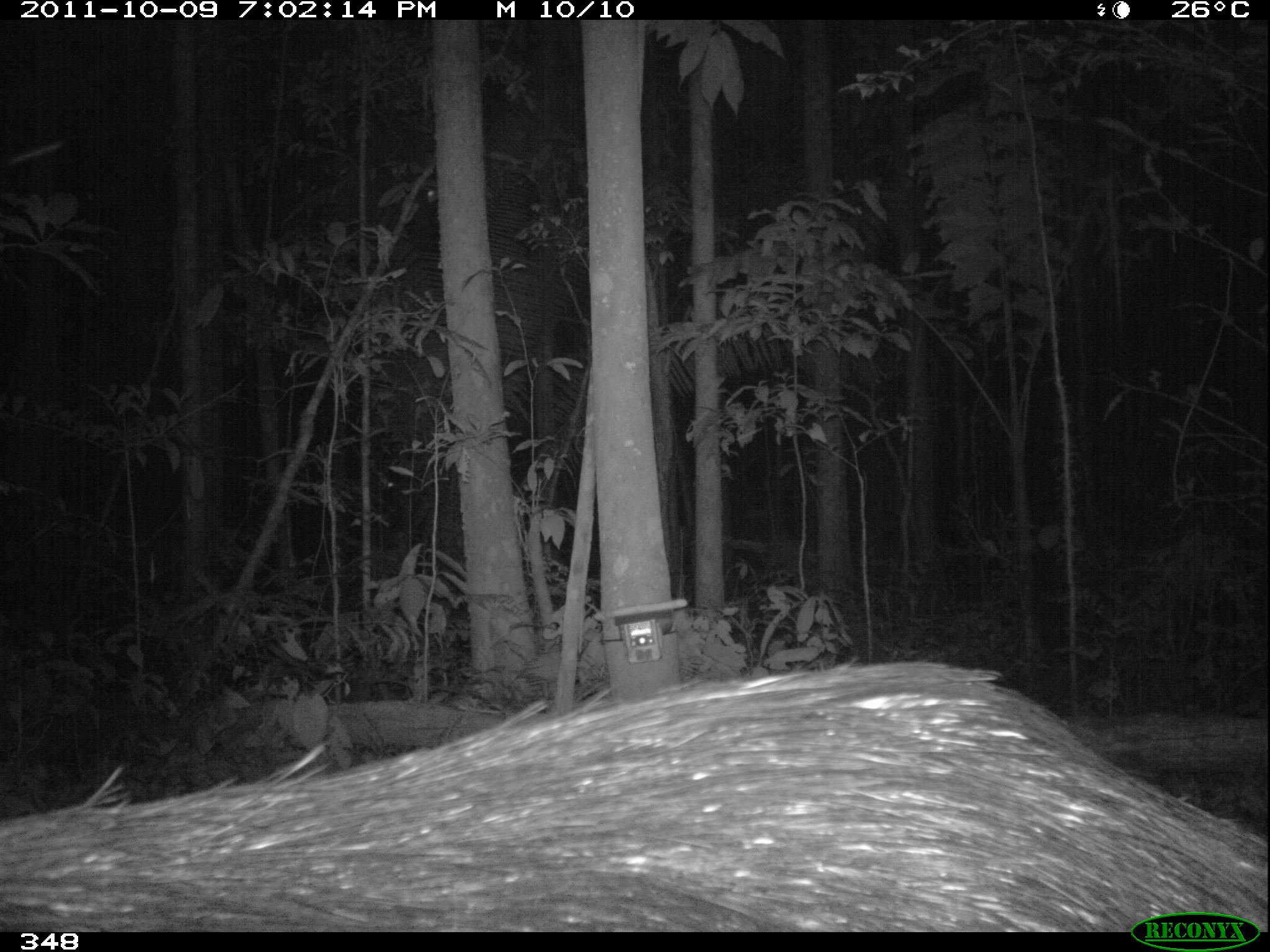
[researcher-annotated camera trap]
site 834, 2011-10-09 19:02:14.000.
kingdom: Animalia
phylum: Chordata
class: Mammalia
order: Artiodactyla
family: Tayassuidae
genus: Tayassu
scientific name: Tayassu pecari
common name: white-lipped peccary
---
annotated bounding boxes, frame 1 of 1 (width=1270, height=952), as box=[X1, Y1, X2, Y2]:
tayassu pecari: box=[0, 658, 1267, 930]